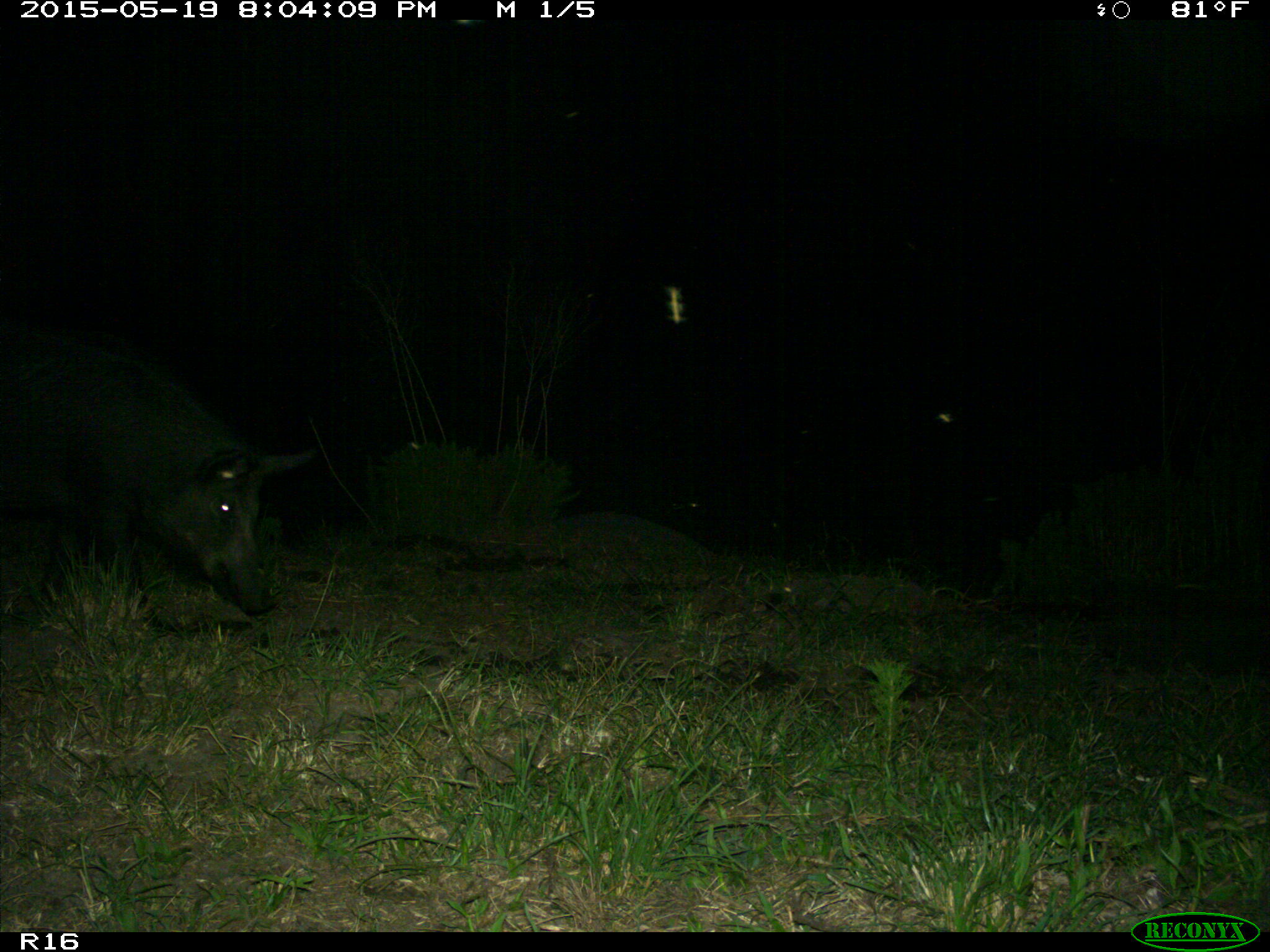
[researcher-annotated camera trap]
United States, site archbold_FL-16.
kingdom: Animalia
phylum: Chordata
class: Mammalia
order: Artiodactyla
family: Suidae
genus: Sus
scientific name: Sus scrofa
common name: wild boar